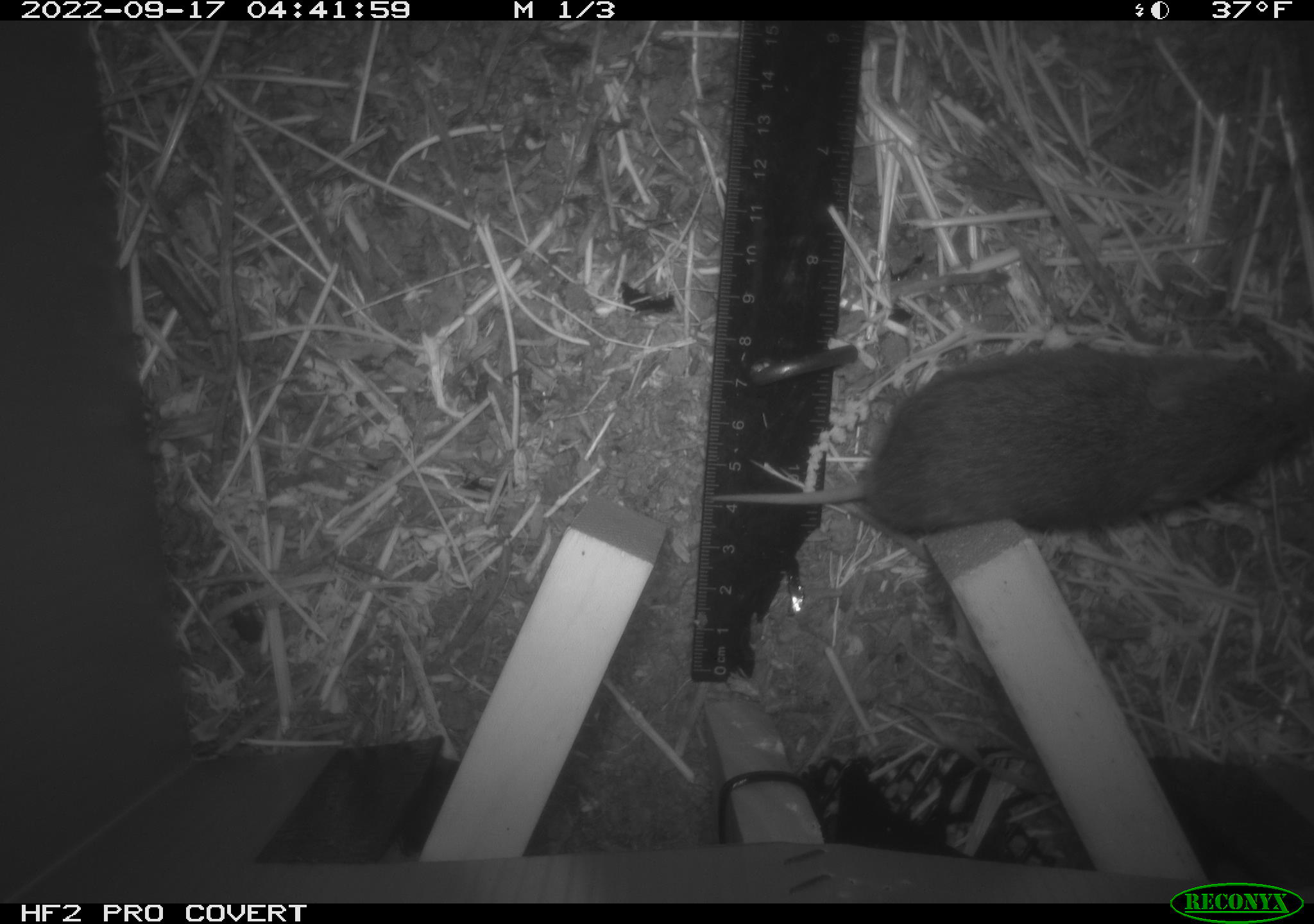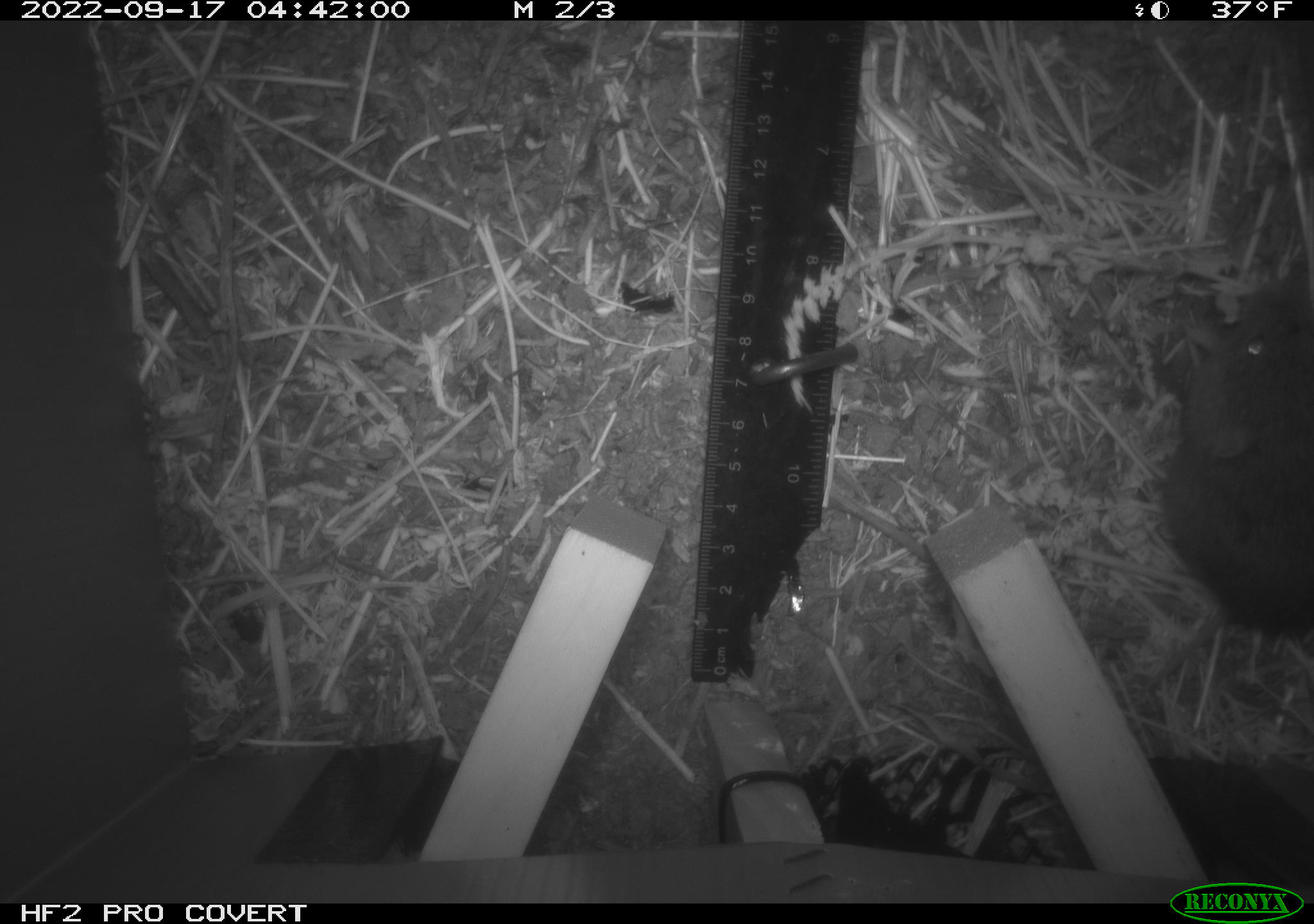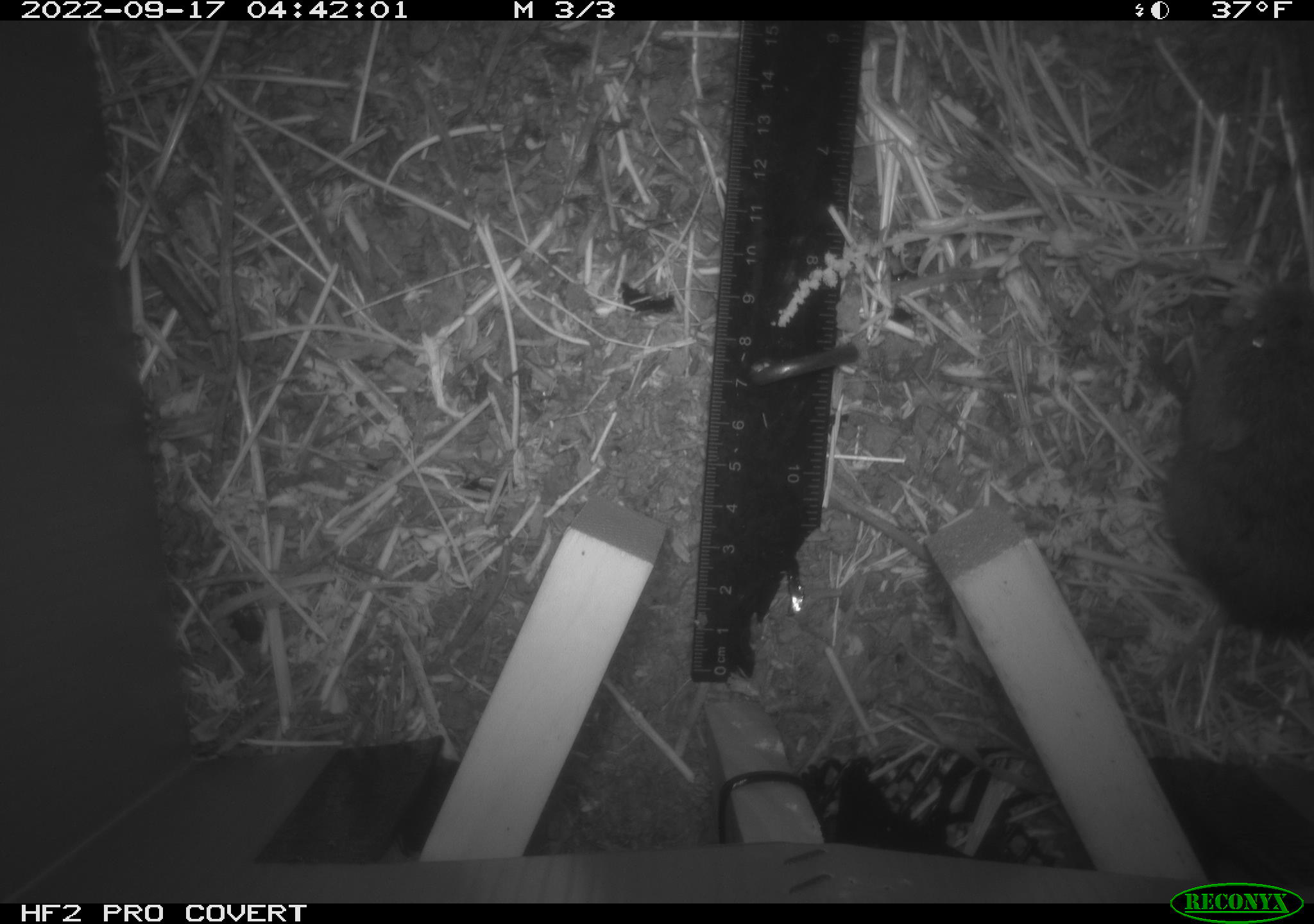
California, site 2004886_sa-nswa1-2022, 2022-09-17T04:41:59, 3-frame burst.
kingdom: Animalia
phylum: Chordata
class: Mammalia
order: Rodentia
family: Cricetidae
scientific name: Cricetidae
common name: hamsters, voles, lemmings, and allies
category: cricetidae family